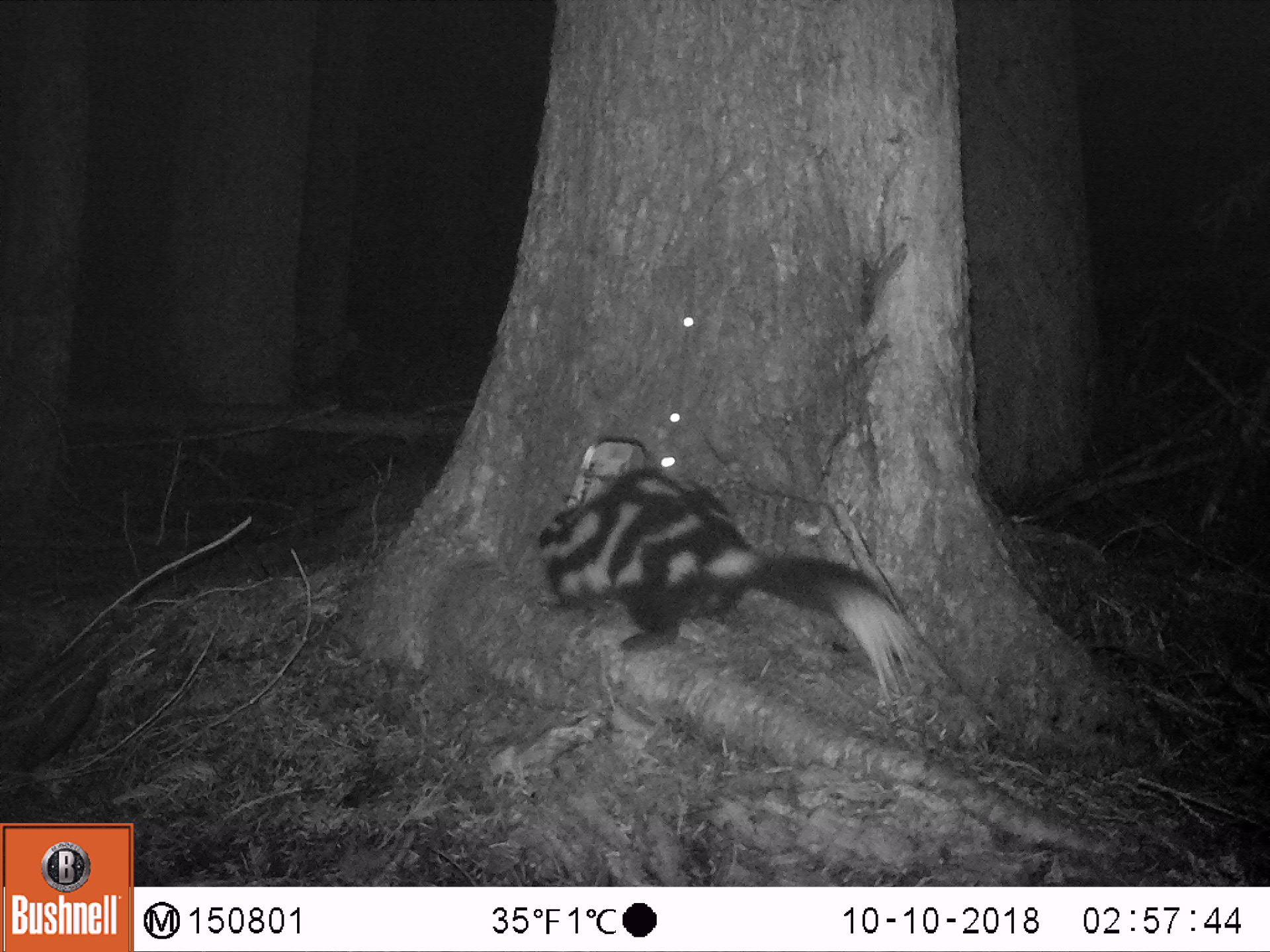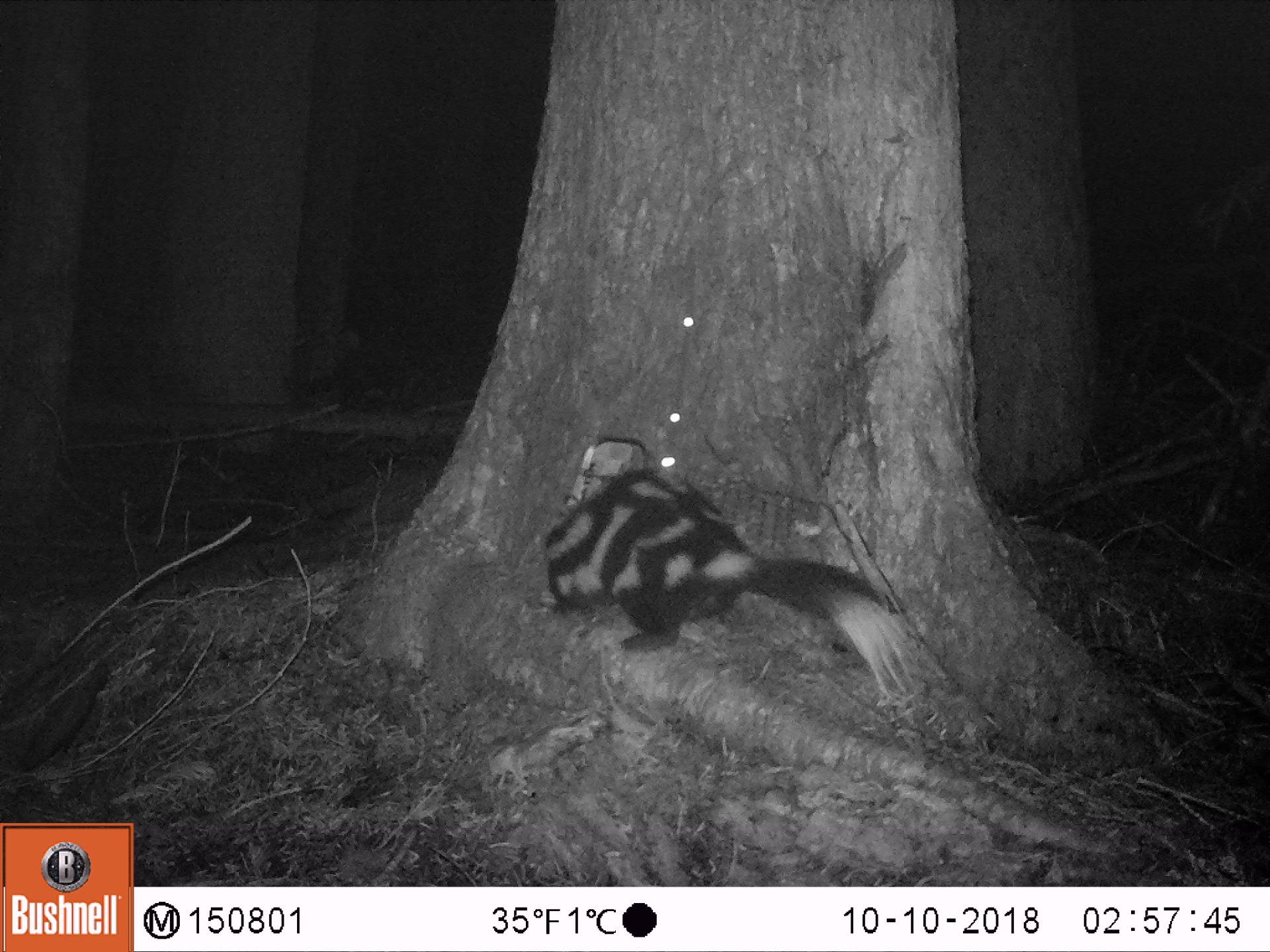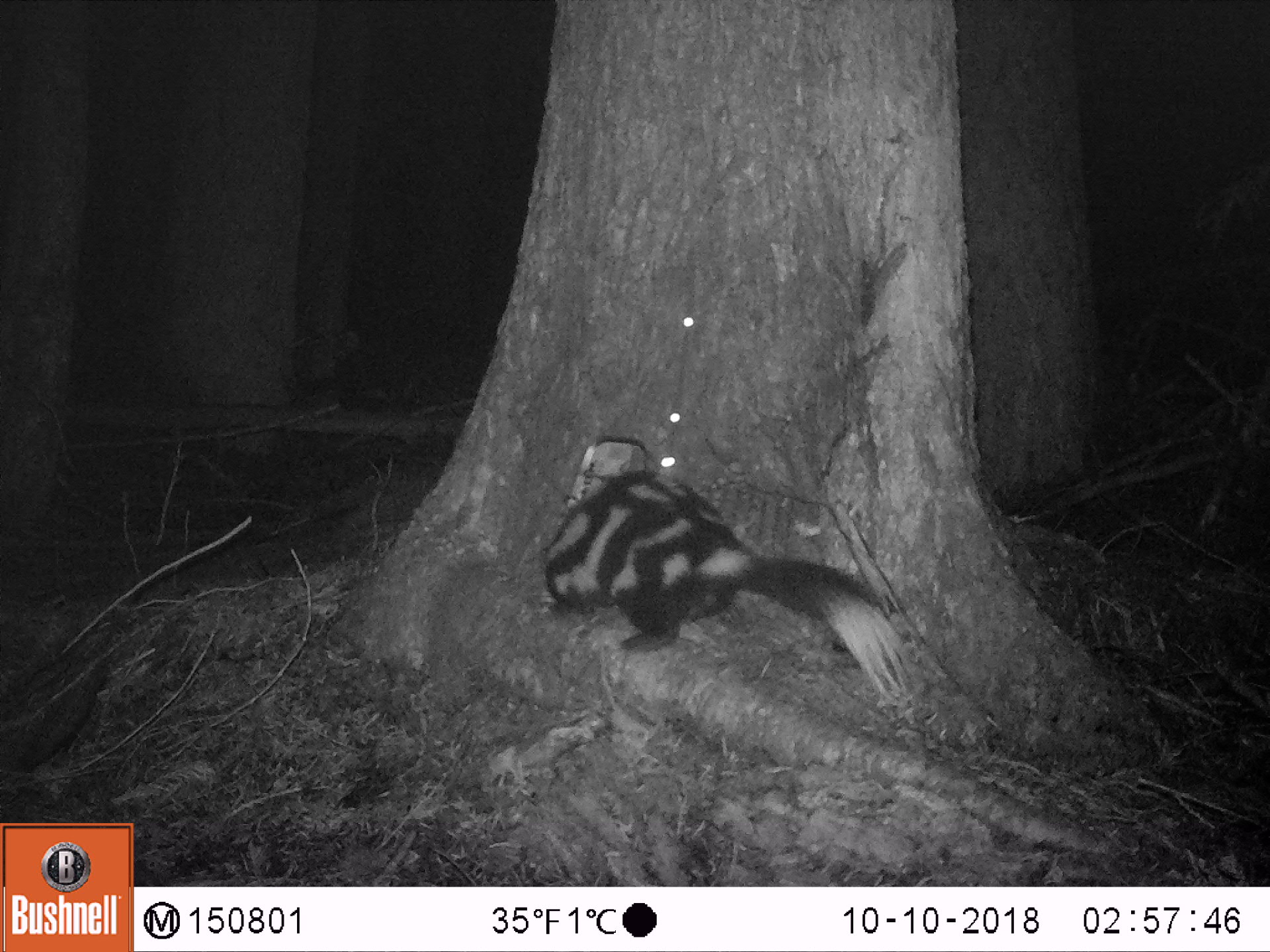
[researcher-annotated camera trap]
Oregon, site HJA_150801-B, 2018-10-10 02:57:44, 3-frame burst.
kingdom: Animalia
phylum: Chordata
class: Mammalia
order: Carnivora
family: Mephitidae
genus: Spilogale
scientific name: Spilogale gracilis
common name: western spotted skunk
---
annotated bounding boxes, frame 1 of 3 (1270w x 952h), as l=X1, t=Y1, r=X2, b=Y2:
western spotted skunk: l=526, t=436, r=938, b=751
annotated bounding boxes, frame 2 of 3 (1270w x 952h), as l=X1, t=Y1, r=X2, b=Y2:
western spotted skunk: l=492, t=442, r=923, b=751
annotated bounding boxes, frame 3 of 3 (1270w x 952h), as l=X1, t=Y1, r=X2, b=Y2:
western spotted skunk: l=531, t=449, r=935, b=750